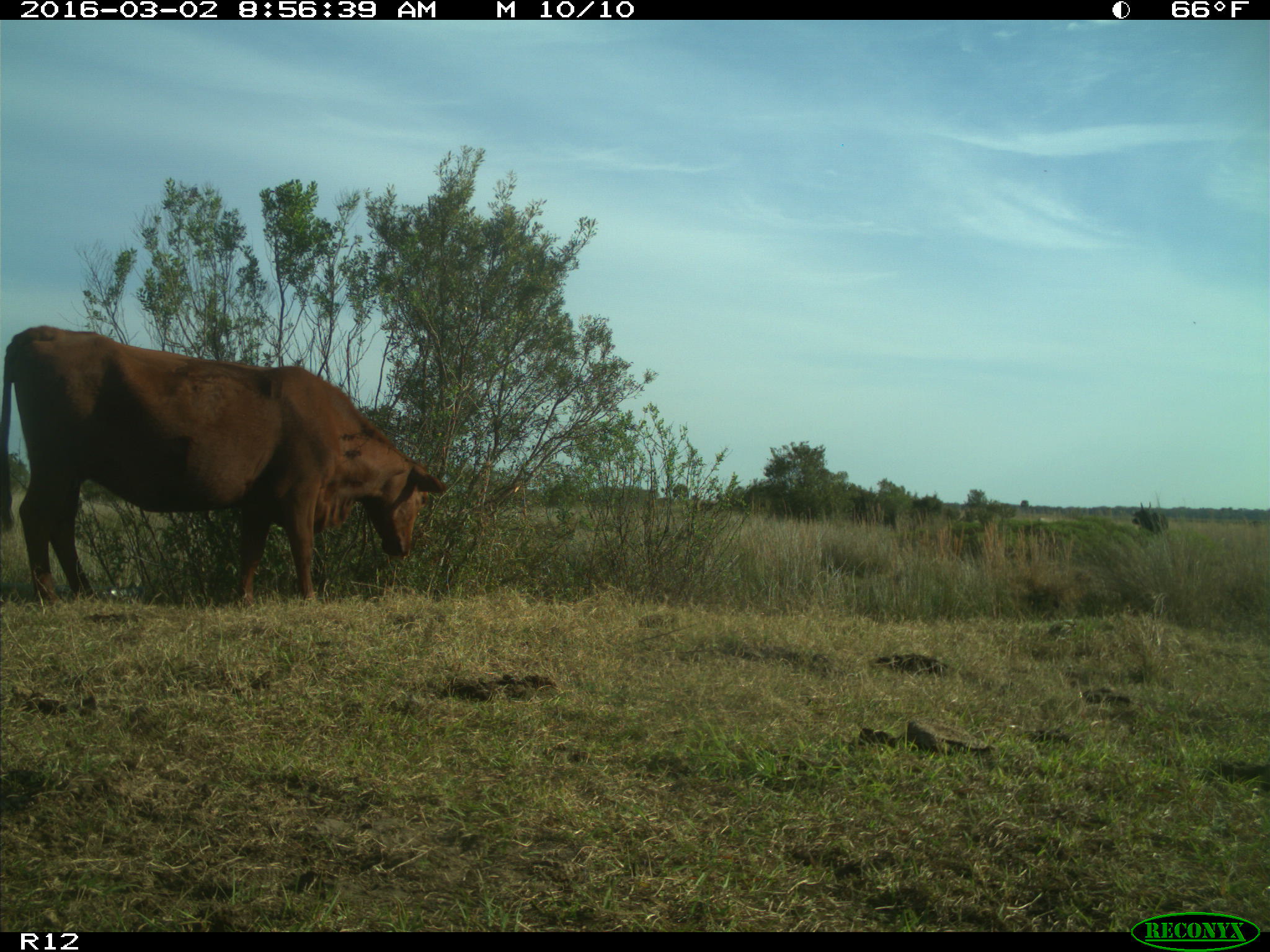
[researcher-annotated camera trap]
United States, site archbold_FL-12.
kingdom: Animalia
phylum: Chordata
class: Mammalia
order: Artiodactyla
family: Bovidae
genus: Bos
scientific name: Bos taurus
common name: domestic cow